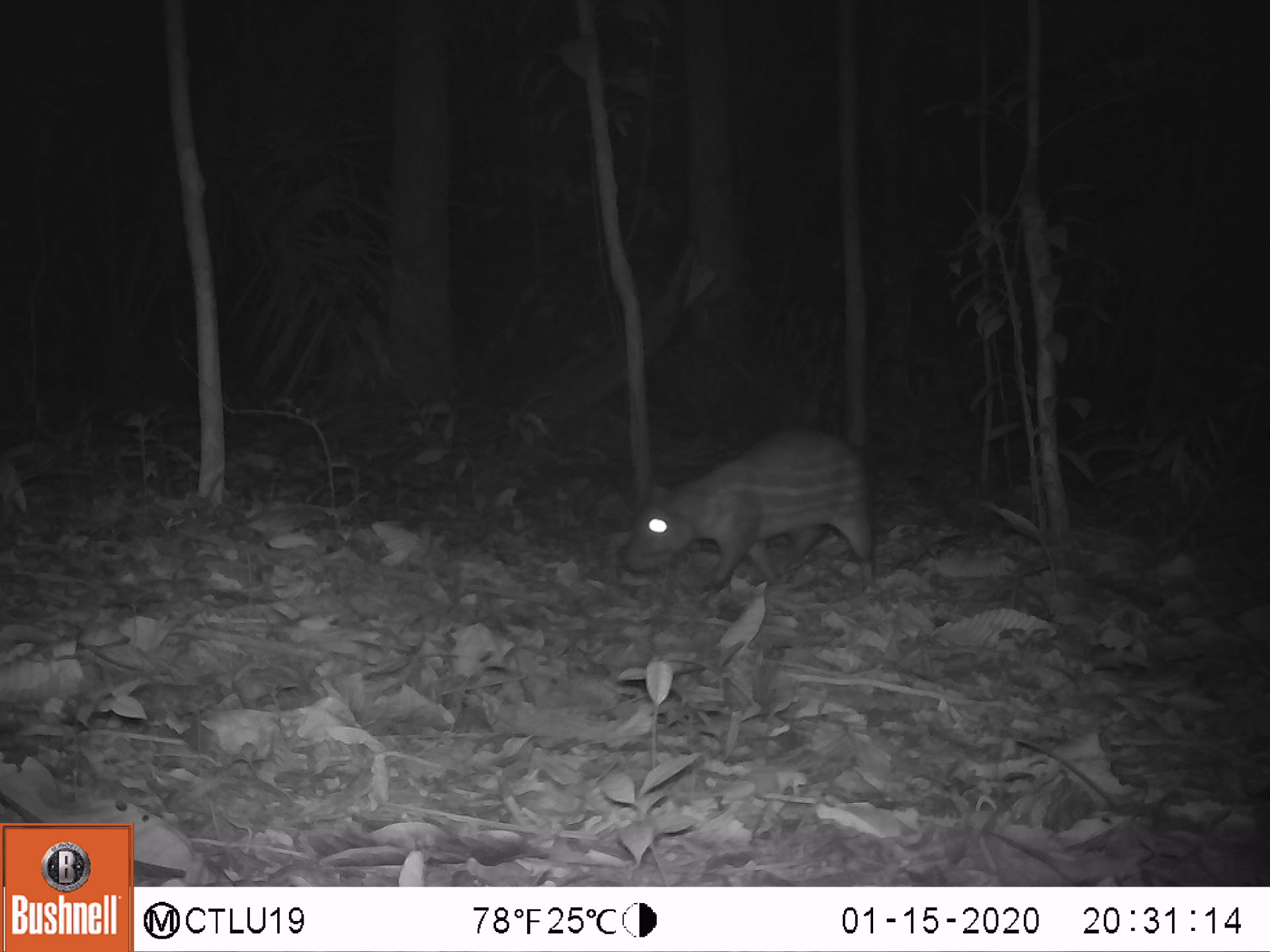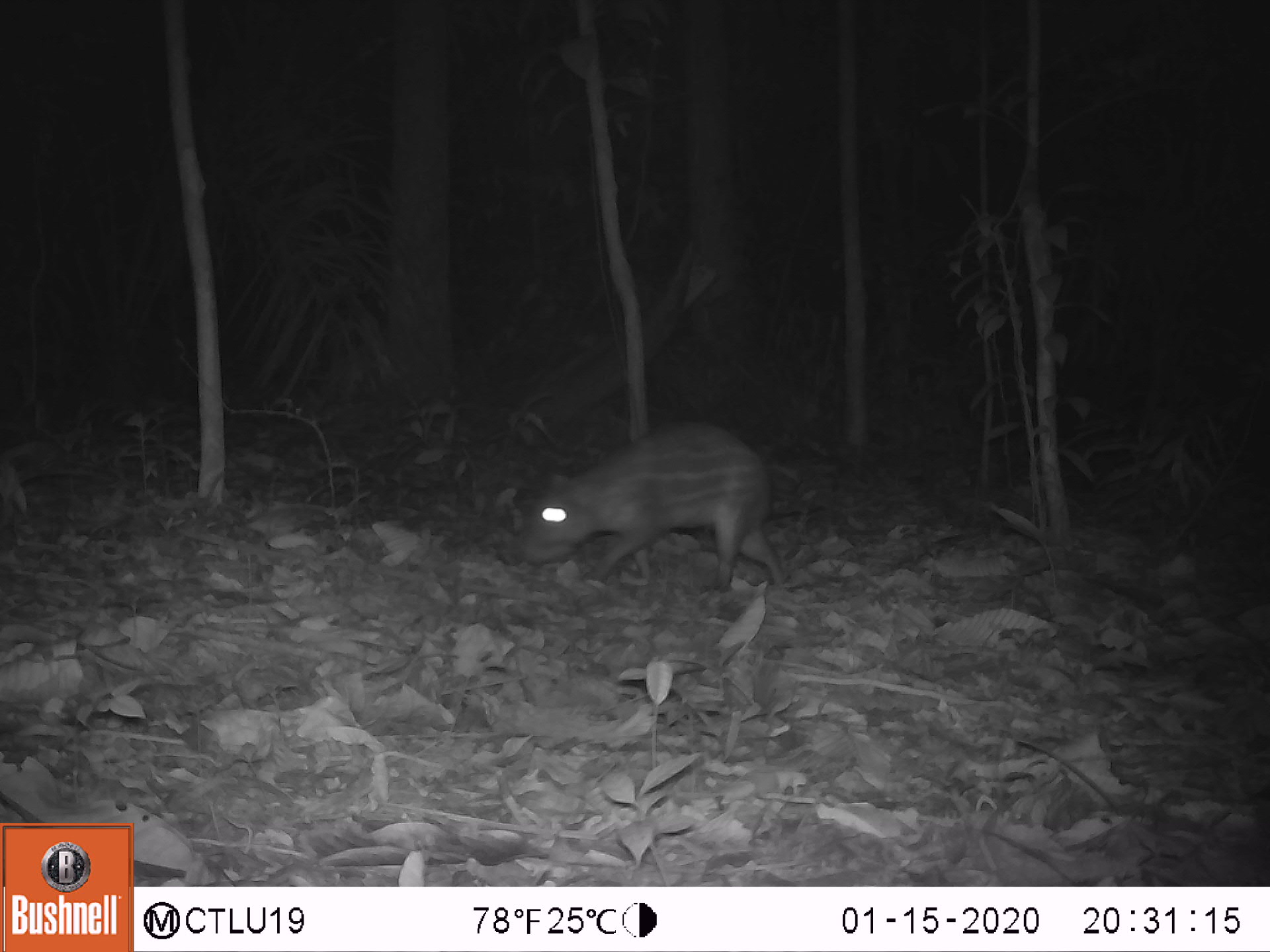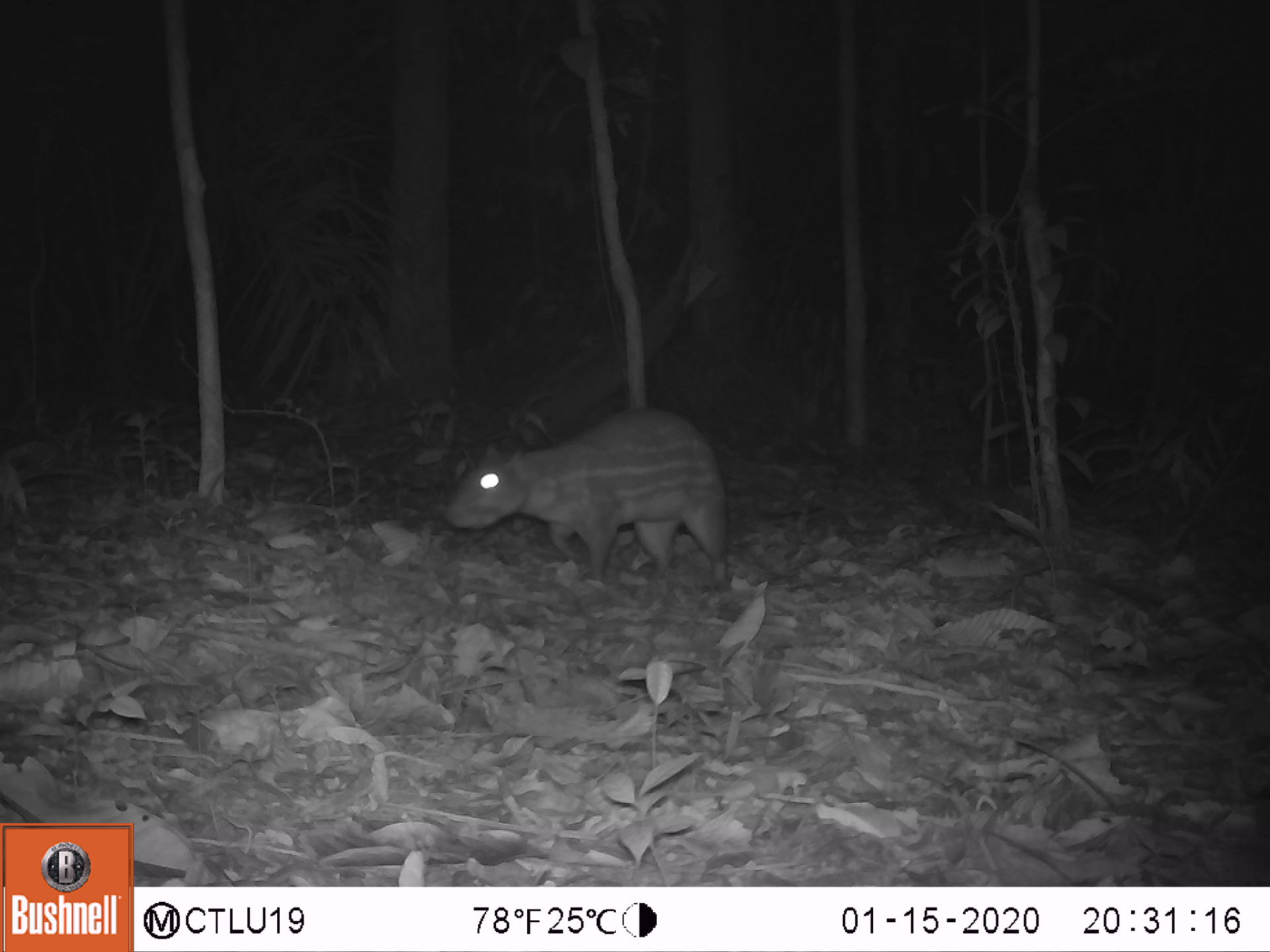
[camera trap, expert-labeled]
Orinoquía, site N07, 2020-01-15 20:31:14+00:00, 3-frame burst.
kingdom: Animalia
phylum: Chordata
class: Mammalia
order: Rodentia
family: Cuniculidae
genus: Cuniculus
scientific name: Cuniculus paca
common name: spotted paca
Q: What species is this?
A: Spotted paca (Cuniculus paca).